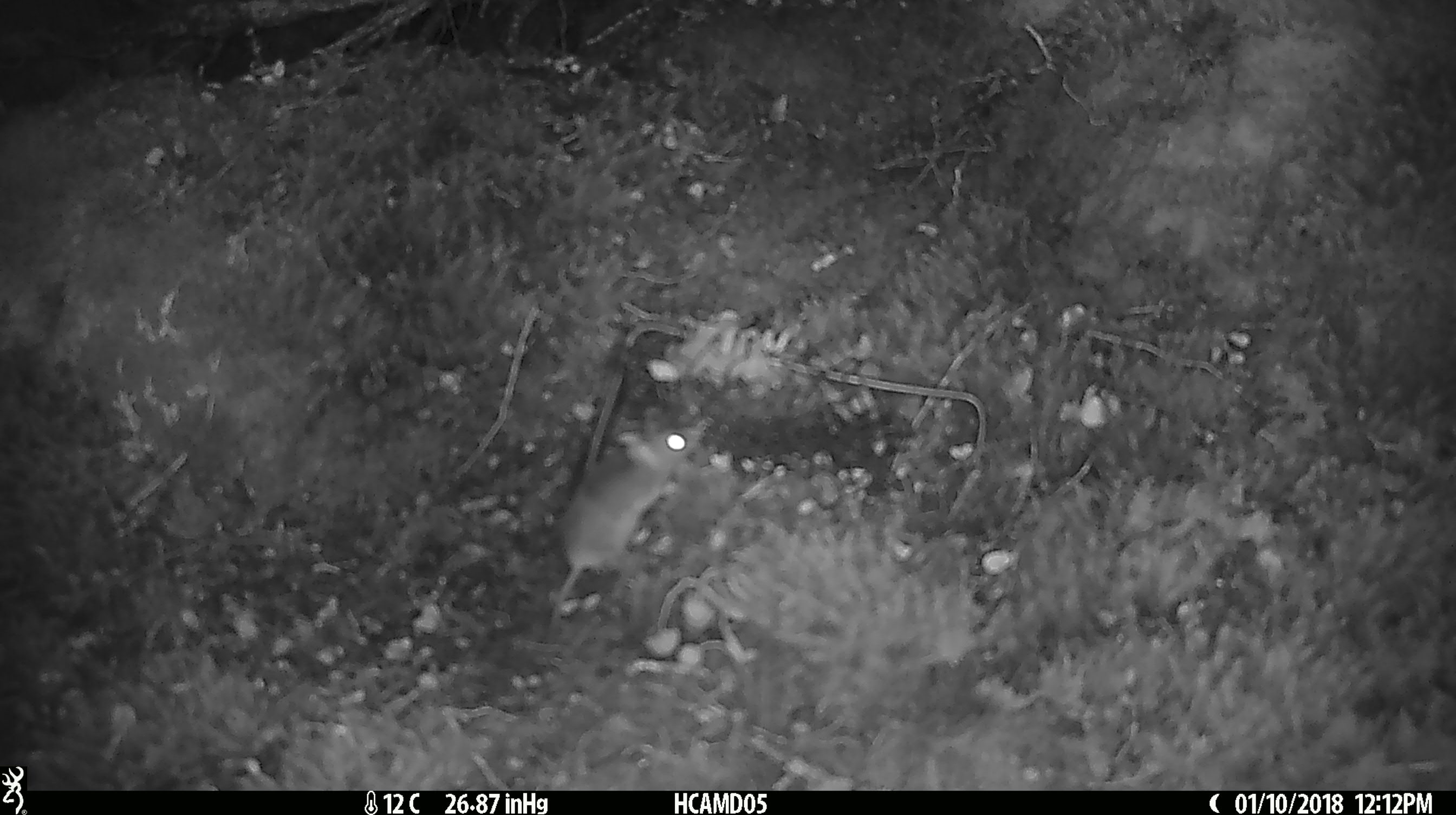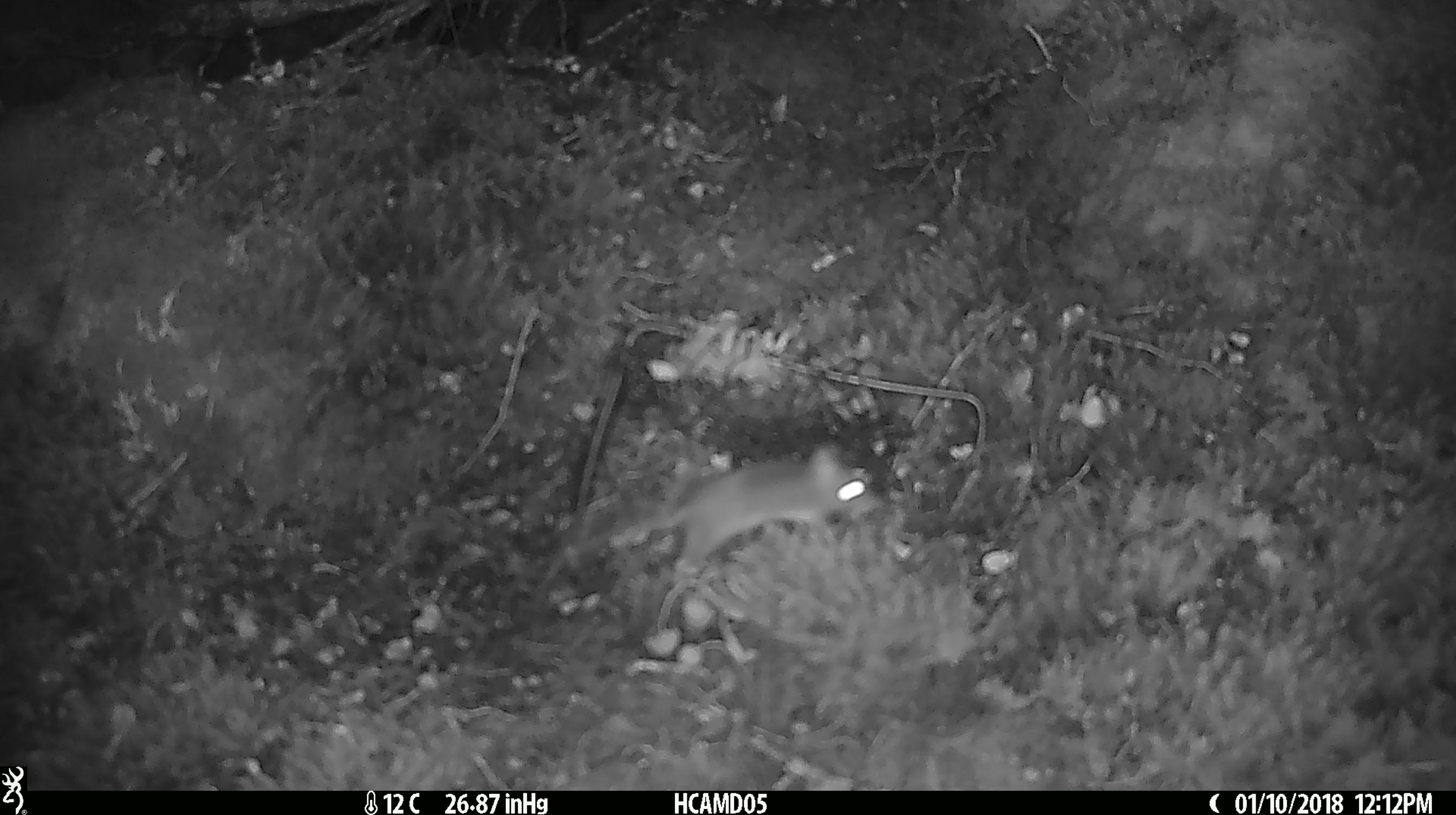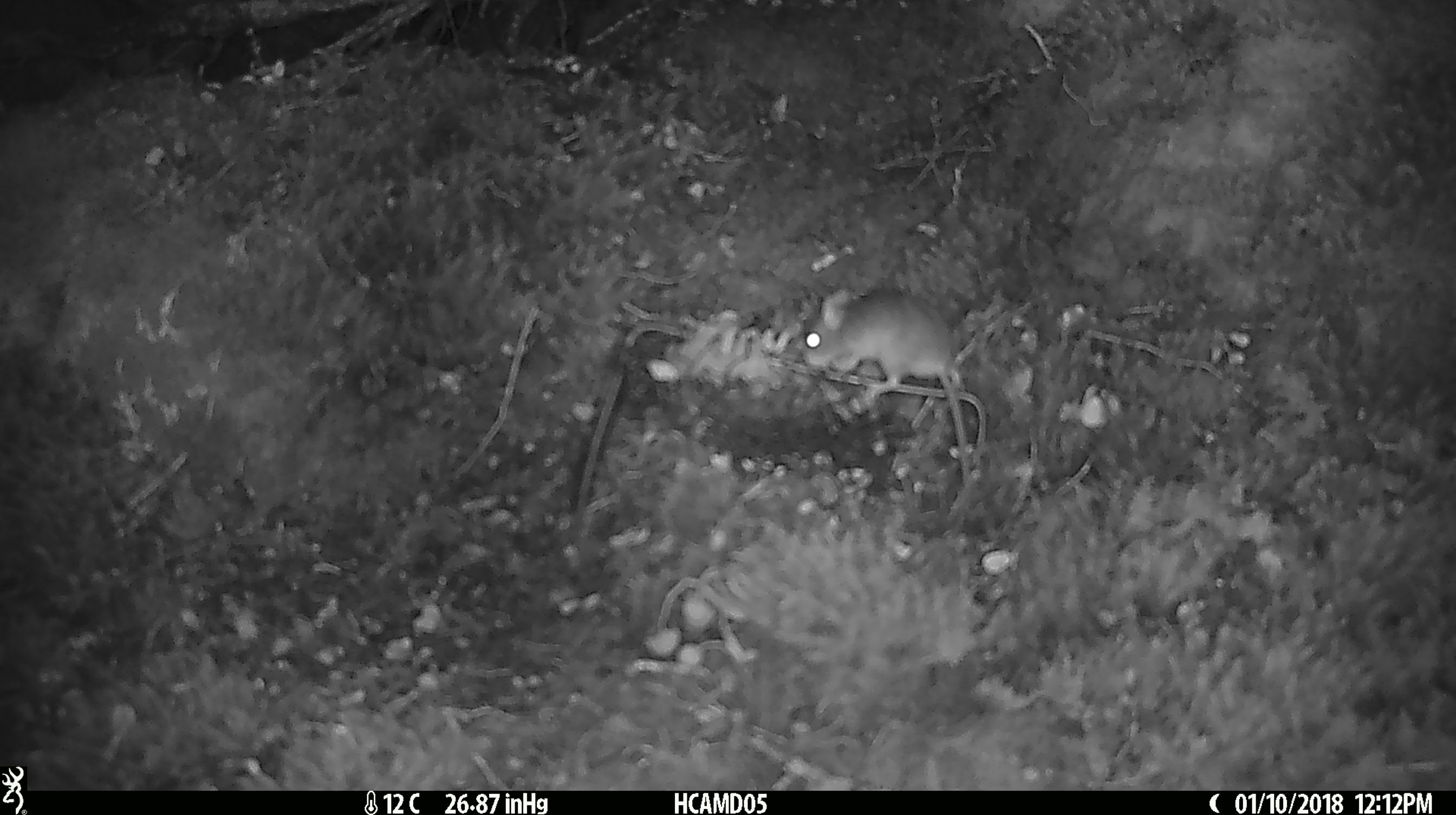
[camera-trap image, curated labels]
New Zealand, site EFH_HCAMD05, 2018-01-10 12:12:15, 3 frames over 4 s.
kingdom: Animalia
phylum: Chordata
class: Mammalia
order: Rodentia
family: Muridae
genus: Mus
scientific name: Mus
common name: mouse